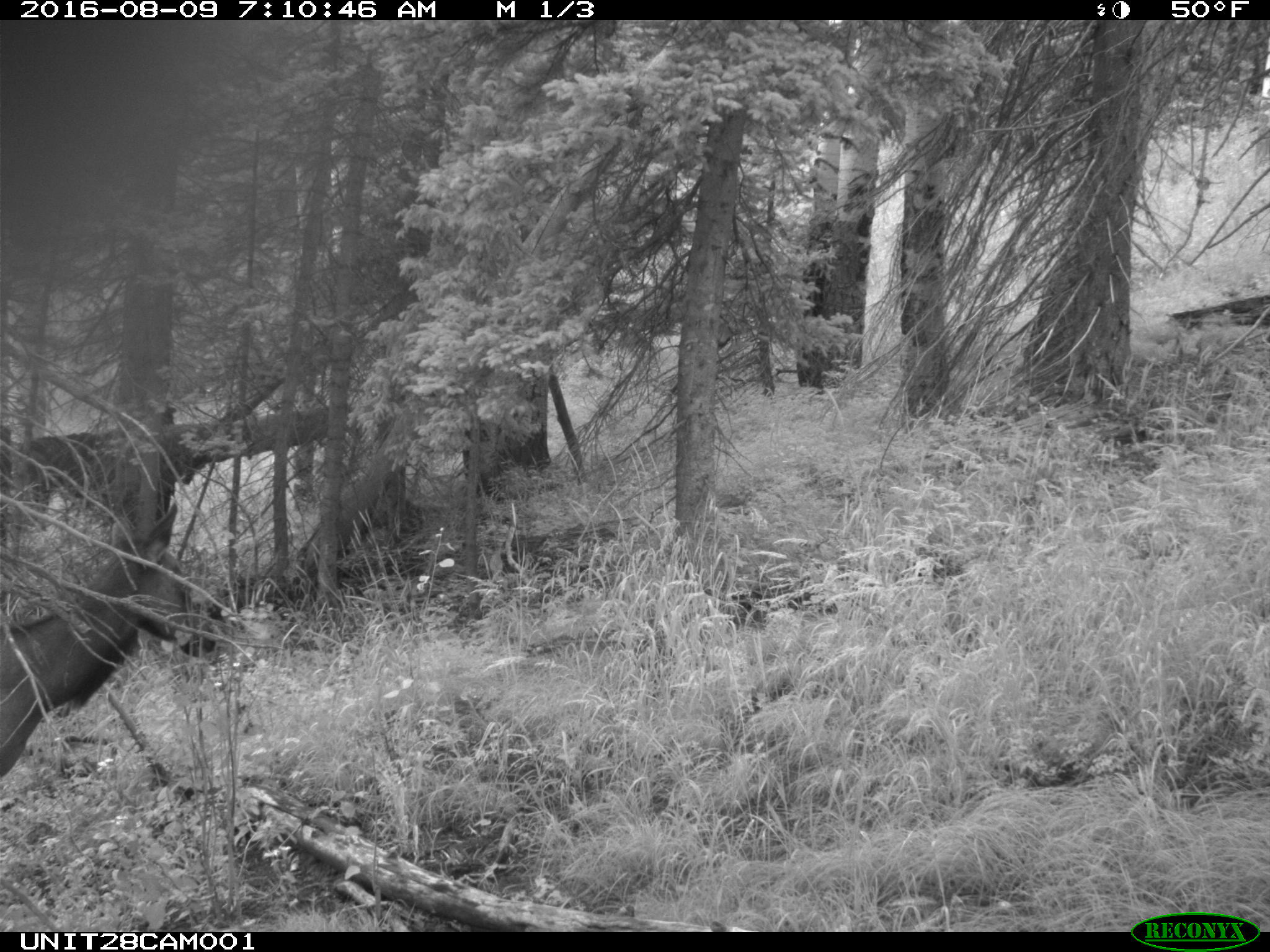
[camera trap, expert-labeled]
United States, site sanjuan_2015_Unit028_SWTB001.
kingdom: Animalia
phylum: Chordata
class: Mammalia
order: Artiodactyla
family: Cervidae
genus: Cervus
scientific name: Cervus elaphus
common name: red deer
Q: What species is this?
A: Cervus elaphus (red deer).